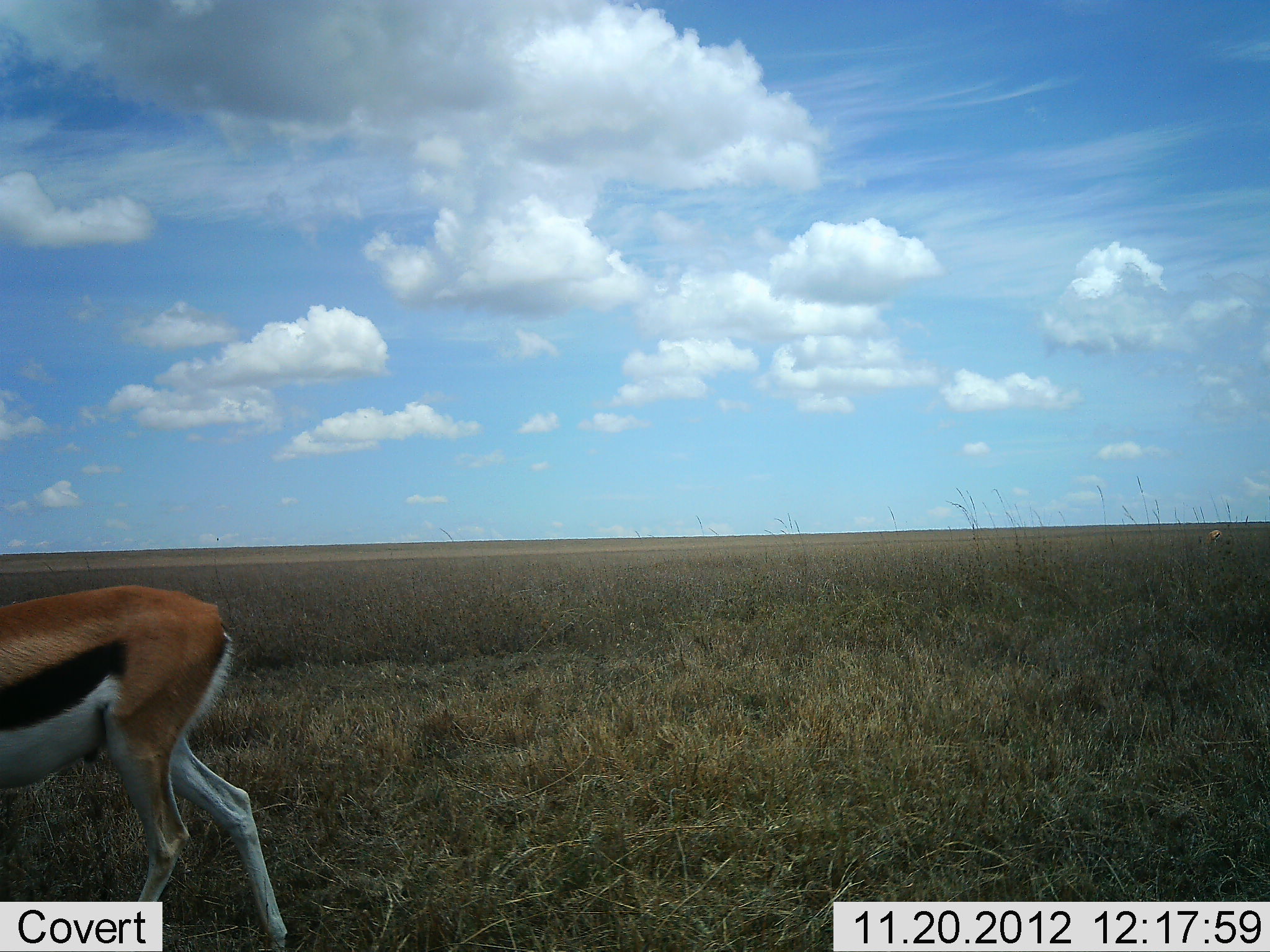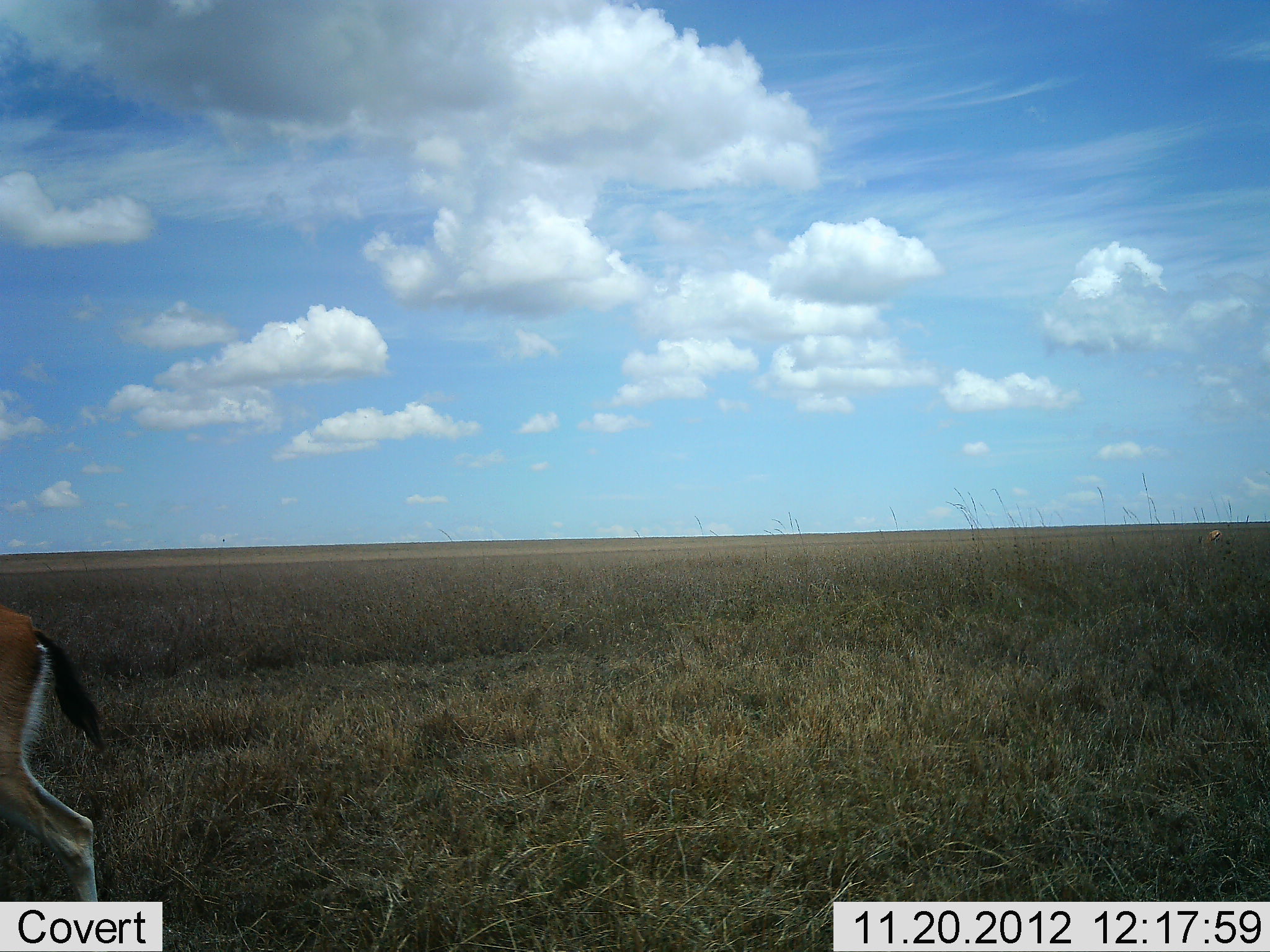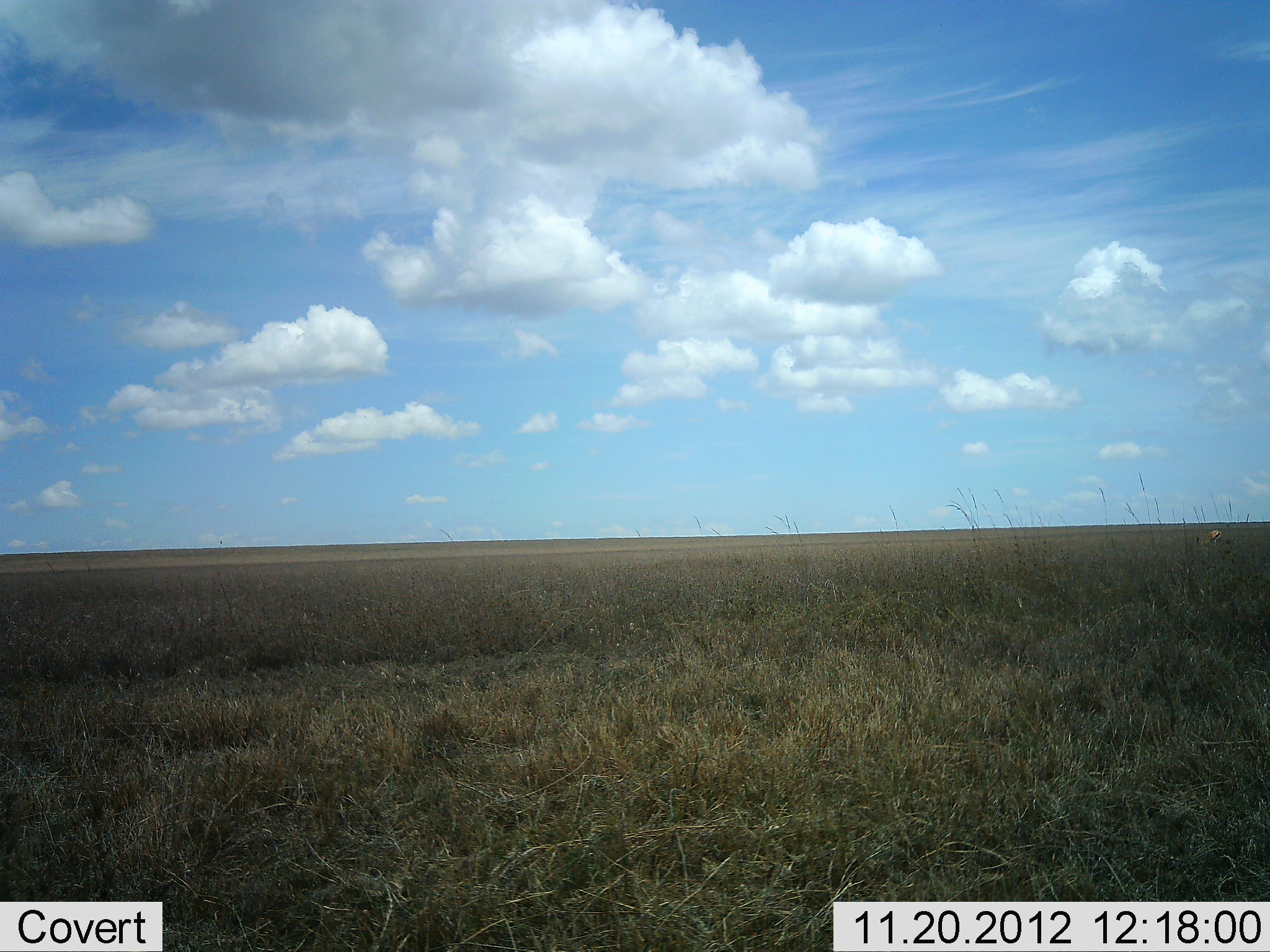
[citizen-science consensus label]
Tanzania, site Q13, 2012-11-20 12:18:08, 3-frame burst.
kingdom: Animalia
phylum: Chordata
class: Mammalia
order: Artiodactyla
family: Bovidae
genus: Eudorcas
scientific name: Eudorcas thomsonii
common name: thomson's gazelle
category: gazellethomsons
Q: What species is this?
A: Gazellethomsons (thomson's gazelle) (Eudorcas thomsonii).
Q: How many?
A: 1.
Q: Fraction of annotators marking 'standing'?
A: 17%.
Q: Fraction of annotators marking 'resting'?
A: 4%.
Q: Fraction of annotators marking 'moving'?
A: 88%.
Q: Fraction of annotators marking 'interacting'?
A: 0%.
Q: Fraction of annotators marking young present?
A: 0%.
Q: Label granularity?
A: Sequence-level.